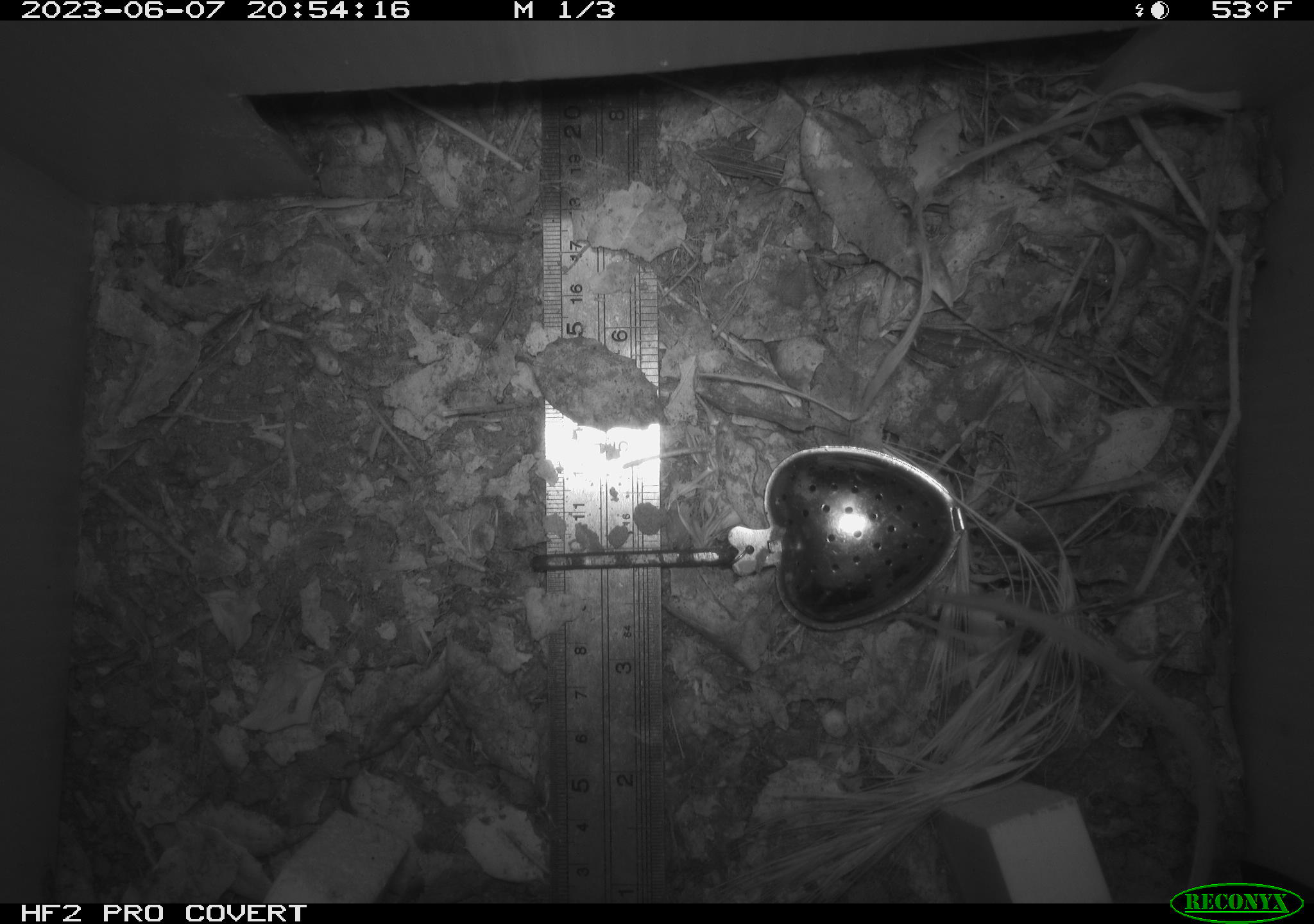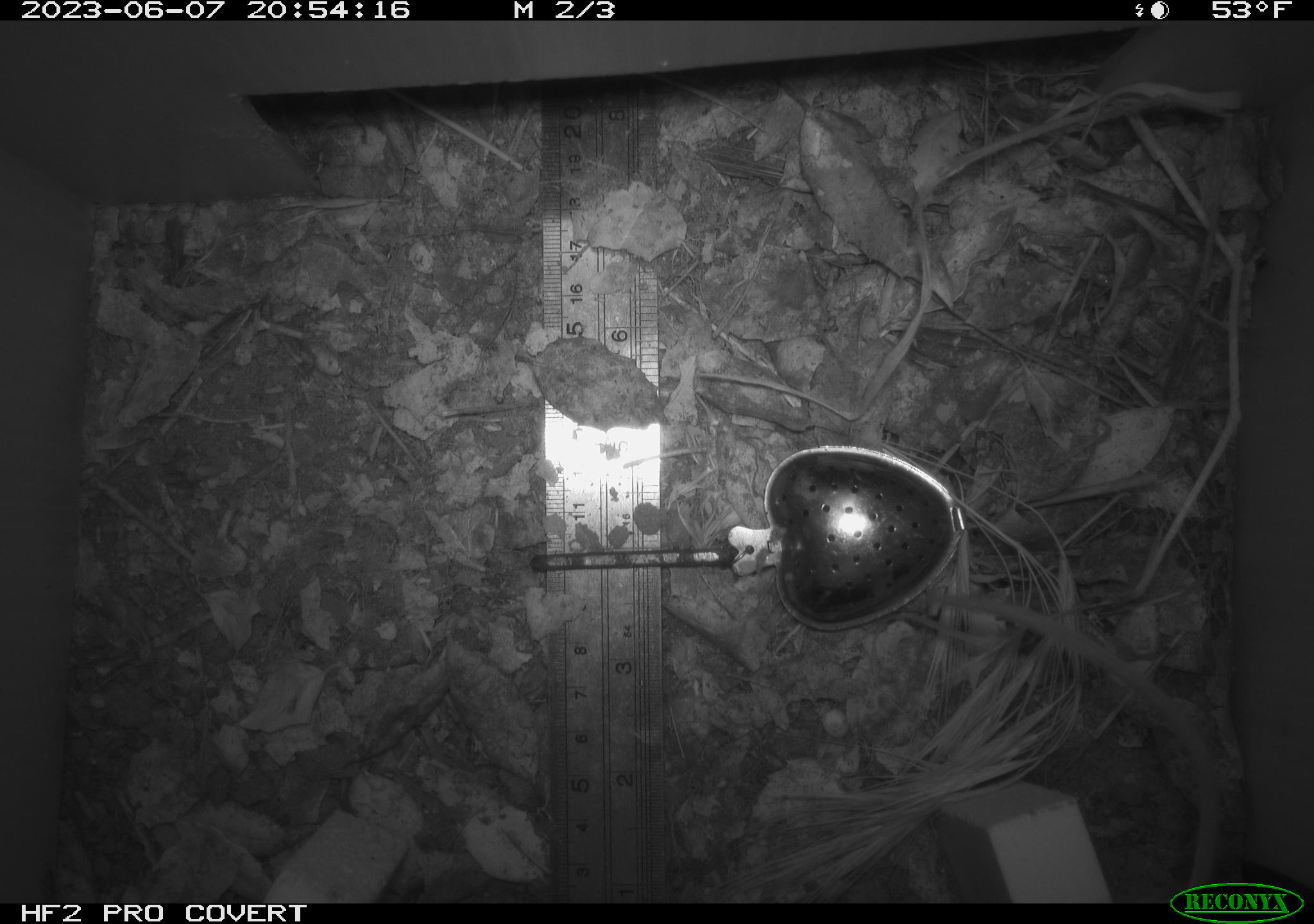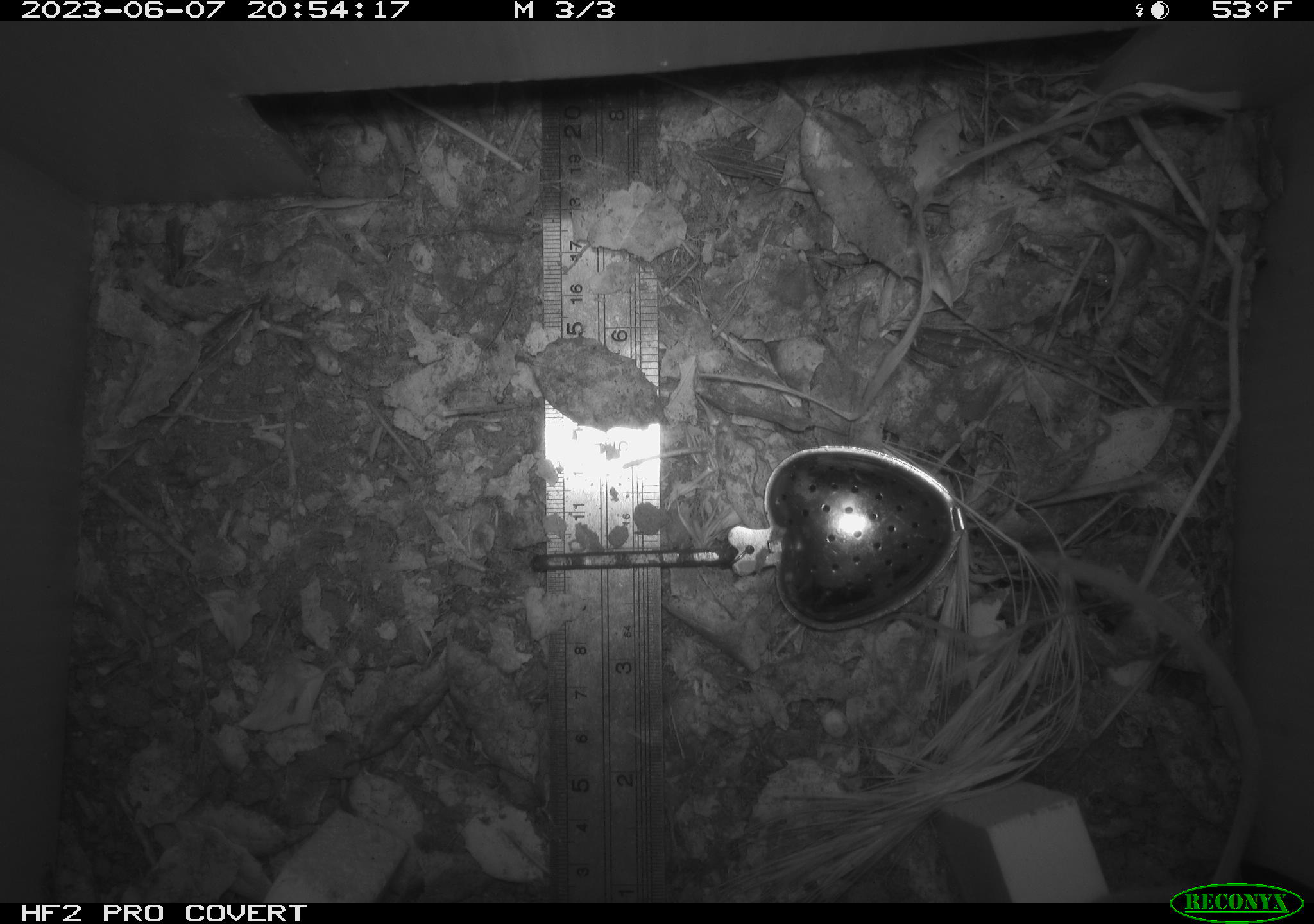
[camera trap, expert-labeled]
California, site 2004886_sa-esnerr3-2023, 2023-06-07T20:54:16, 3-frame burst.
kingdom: Animalia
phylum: Chordata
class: Mammalia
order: Rodentia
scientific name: Rodentia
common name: mouse species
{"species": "mouse species (Rodentia)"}